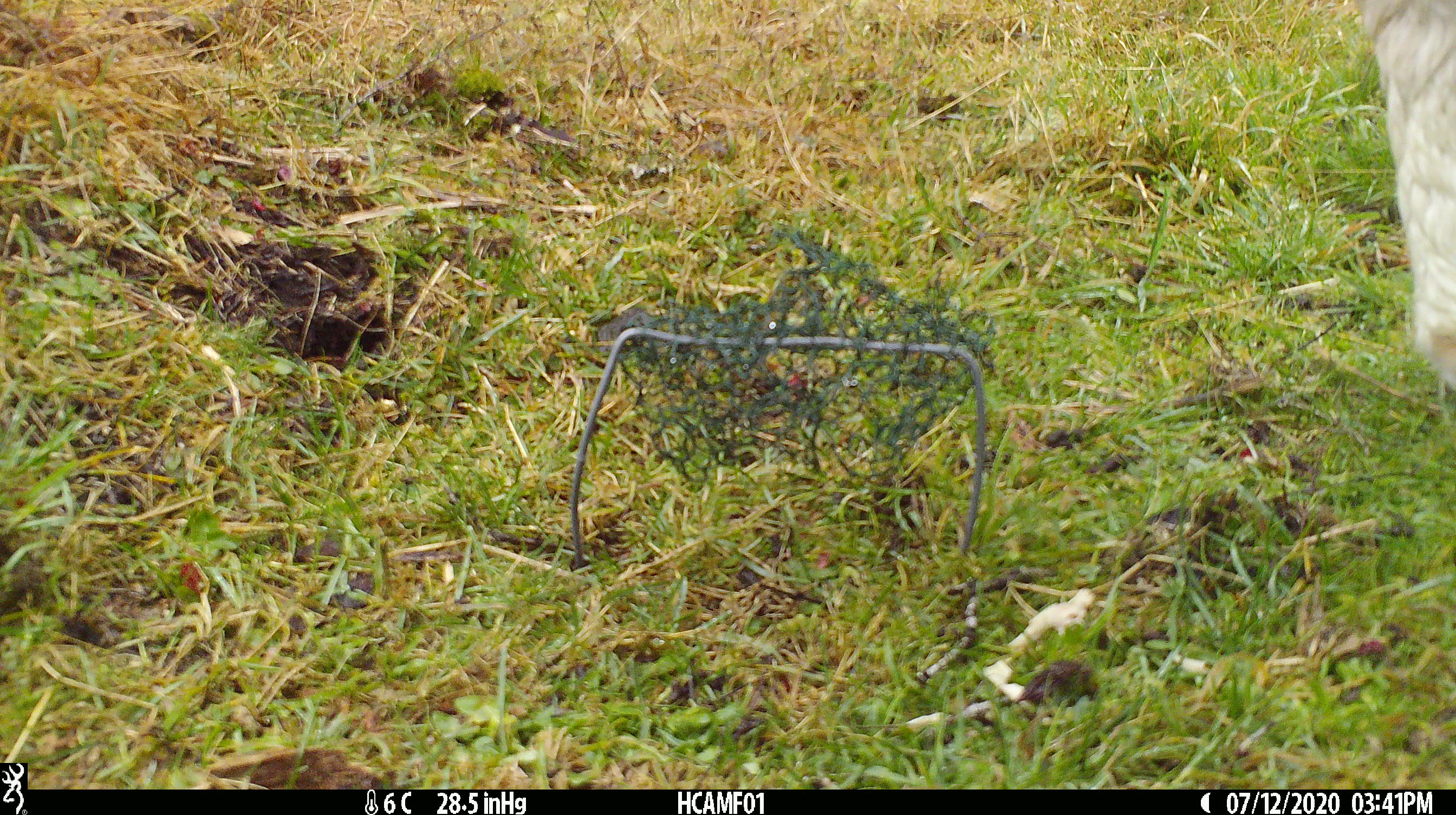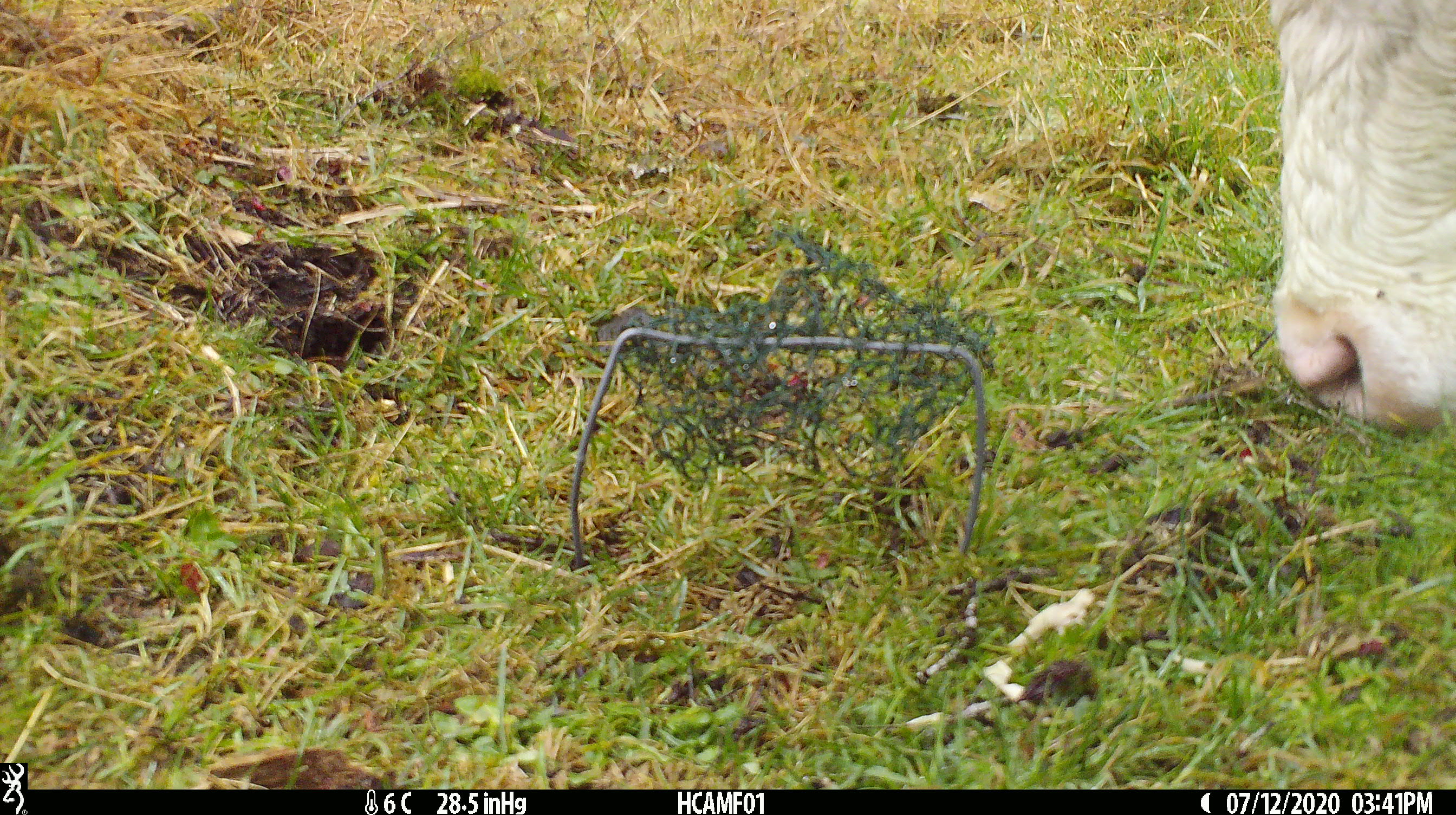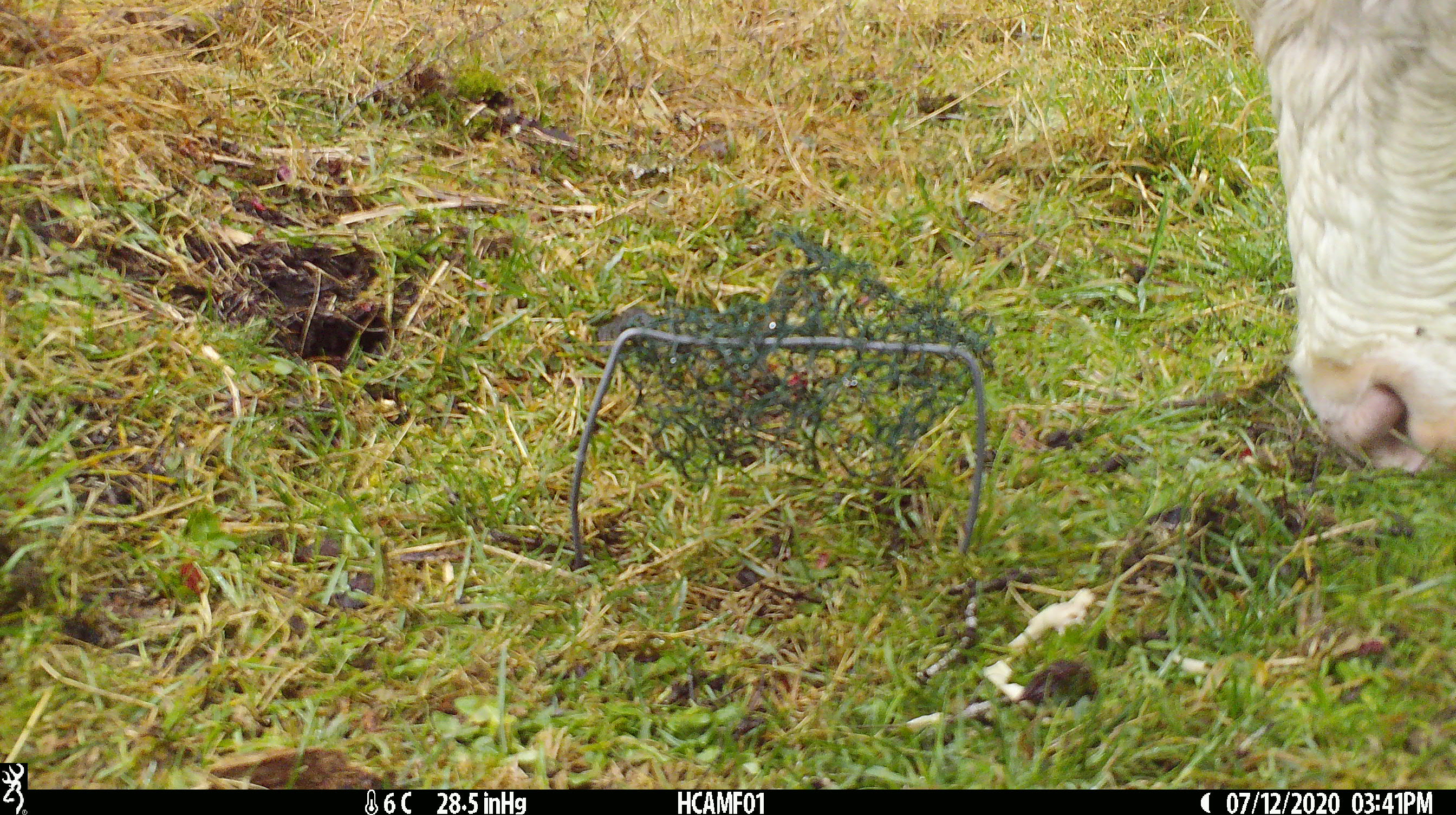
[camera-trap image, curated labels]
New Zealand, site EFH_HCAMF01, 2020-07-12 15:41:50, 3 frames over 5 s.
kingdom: Animalia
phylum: Chordata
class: Mammalia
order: Artiodactyla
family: Bovidae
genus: Bos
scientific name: Bos taurus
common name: domestic cow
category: cow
Cow (domestic cow) (Bos taurus).